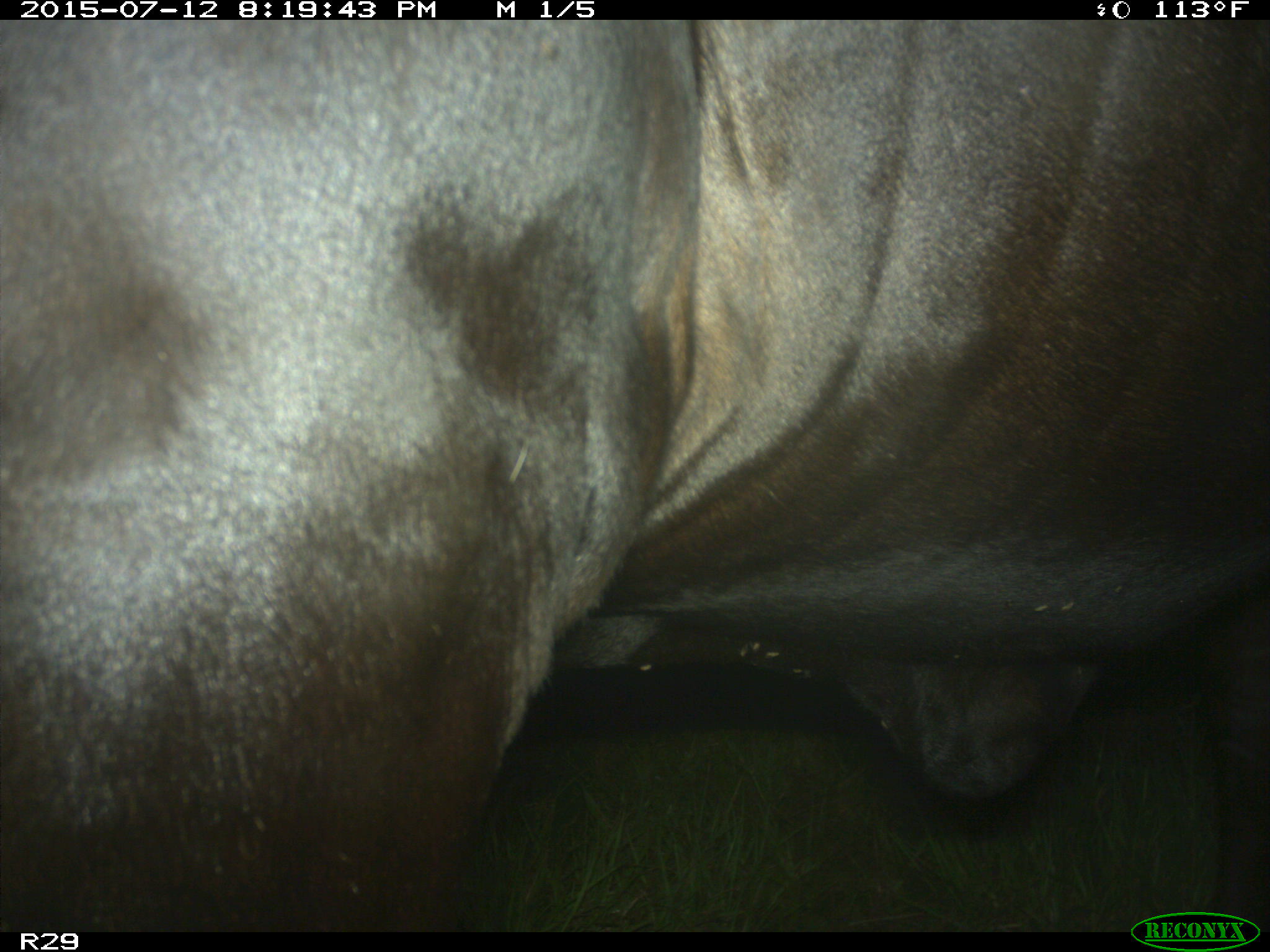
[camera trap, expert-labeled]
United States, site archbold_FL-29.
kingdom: Animalia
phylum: Chordata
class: Mammalia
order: Artiodactyla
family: Bovidae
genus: Bos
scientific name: Bos taurus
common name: domestic cow